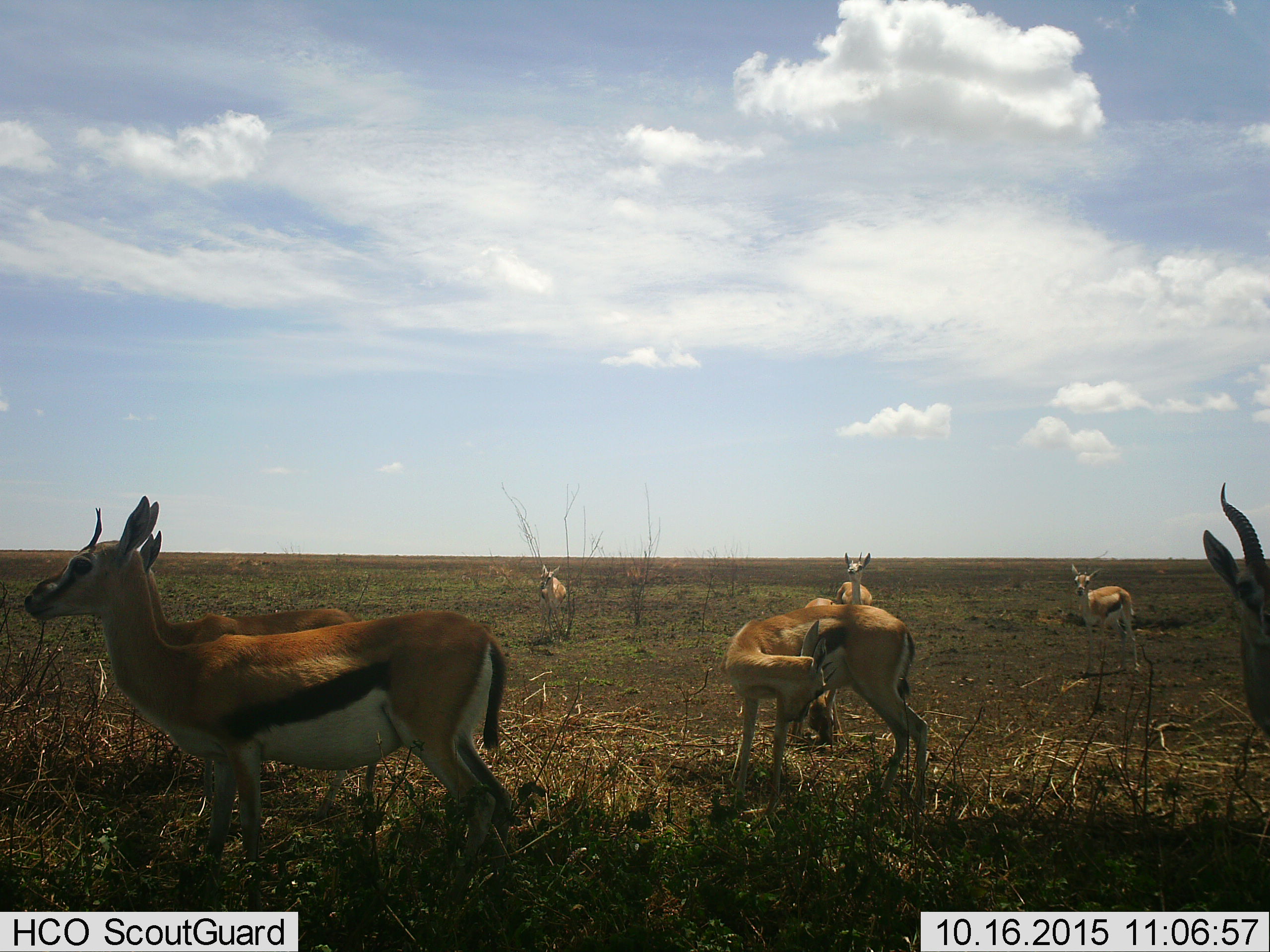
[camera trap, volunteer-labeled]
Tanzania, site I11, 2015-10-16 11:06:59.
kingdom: Animalia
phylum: Chordata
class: Mammalia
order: Artiodactyla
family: Bovidae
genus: Eudorcas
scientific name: Eudorcas thomsonii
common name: thomson's gazelle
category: gazellethomsons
Gazellethomsons (thomson's gazelle) (Eudorcas thomsonii), count 8. Behavior (volunteer vote fractions): standing 89%, resting 22%, moving 0%, interacting 0%. Young present (vote fraction): 11%. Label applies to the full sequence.